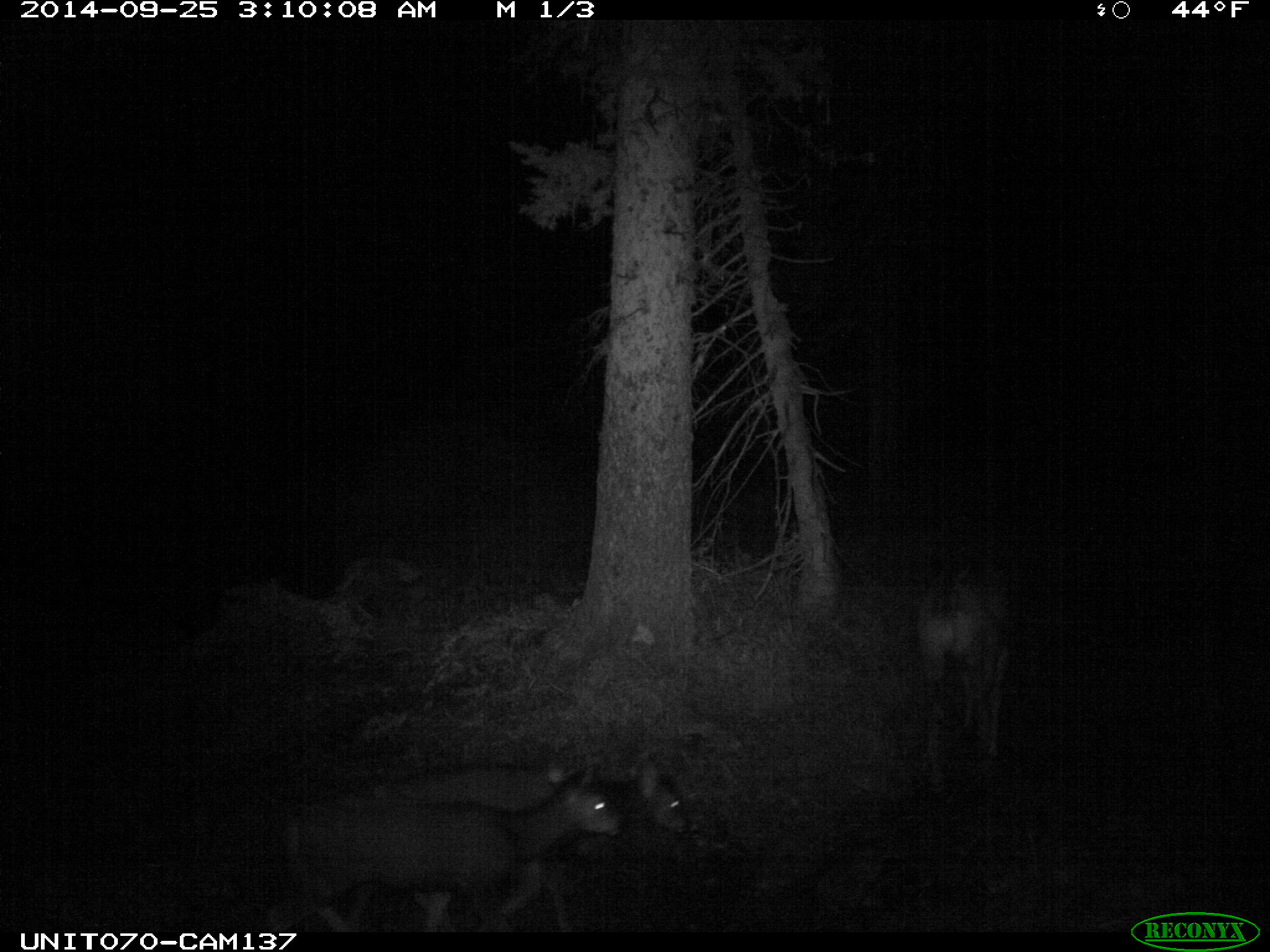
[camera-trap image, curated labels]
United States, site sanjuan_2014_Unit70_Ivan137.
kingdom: Animalia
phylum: Chordata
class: Mammalia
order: Artiodactyla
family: Cervidae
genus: Odocoileus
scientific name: Odocoileus hemionus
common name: mule deer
Odocoileus hemionus (mule deer).